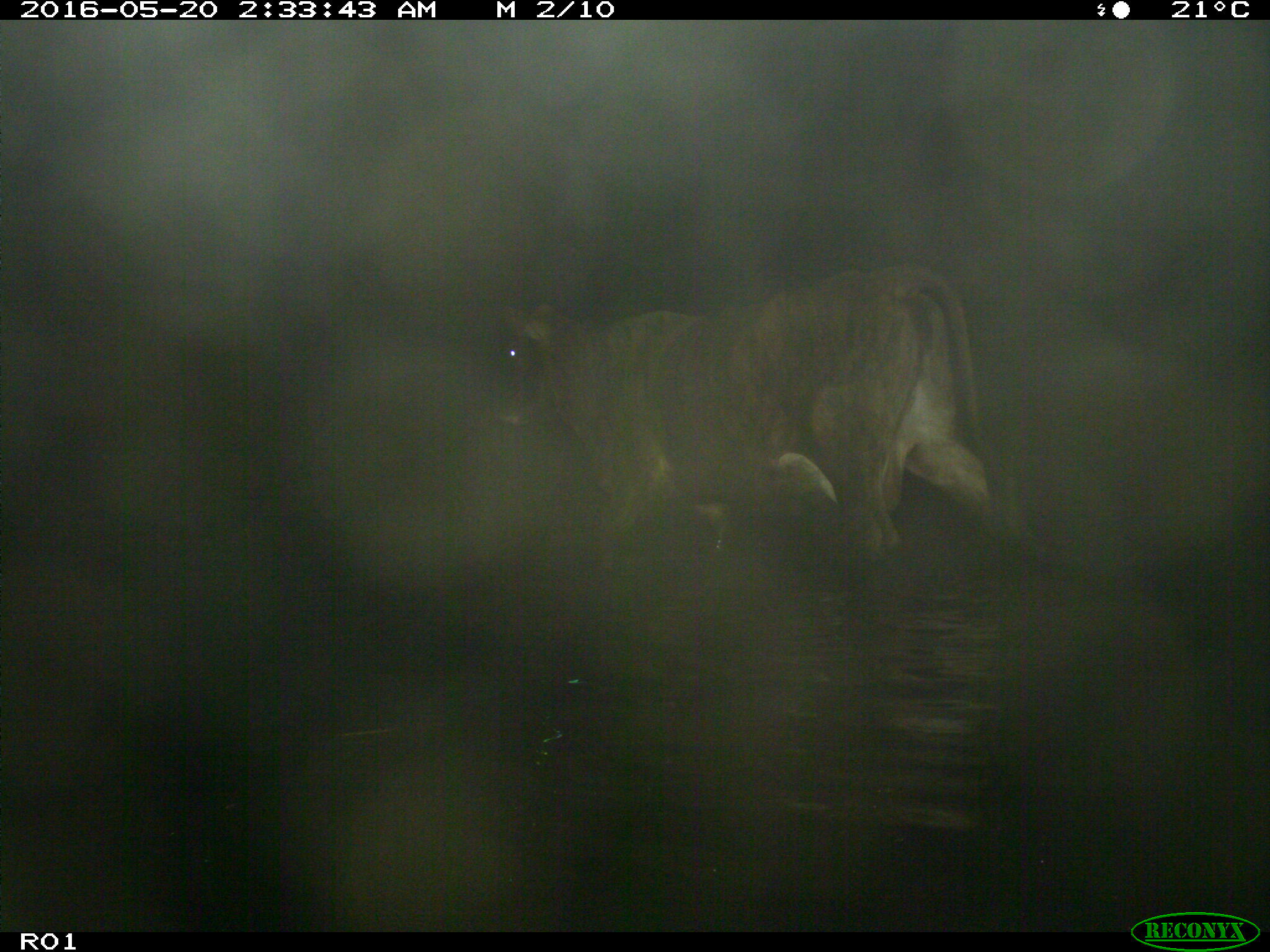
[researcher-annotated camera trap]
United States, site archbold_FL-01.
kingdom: Animalia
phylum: Chordata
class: Mammalia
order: Artiodactyla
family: Bovidae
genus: Bos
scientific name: Bos taurus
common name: domestic cow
Bos taurus (domestic cow).